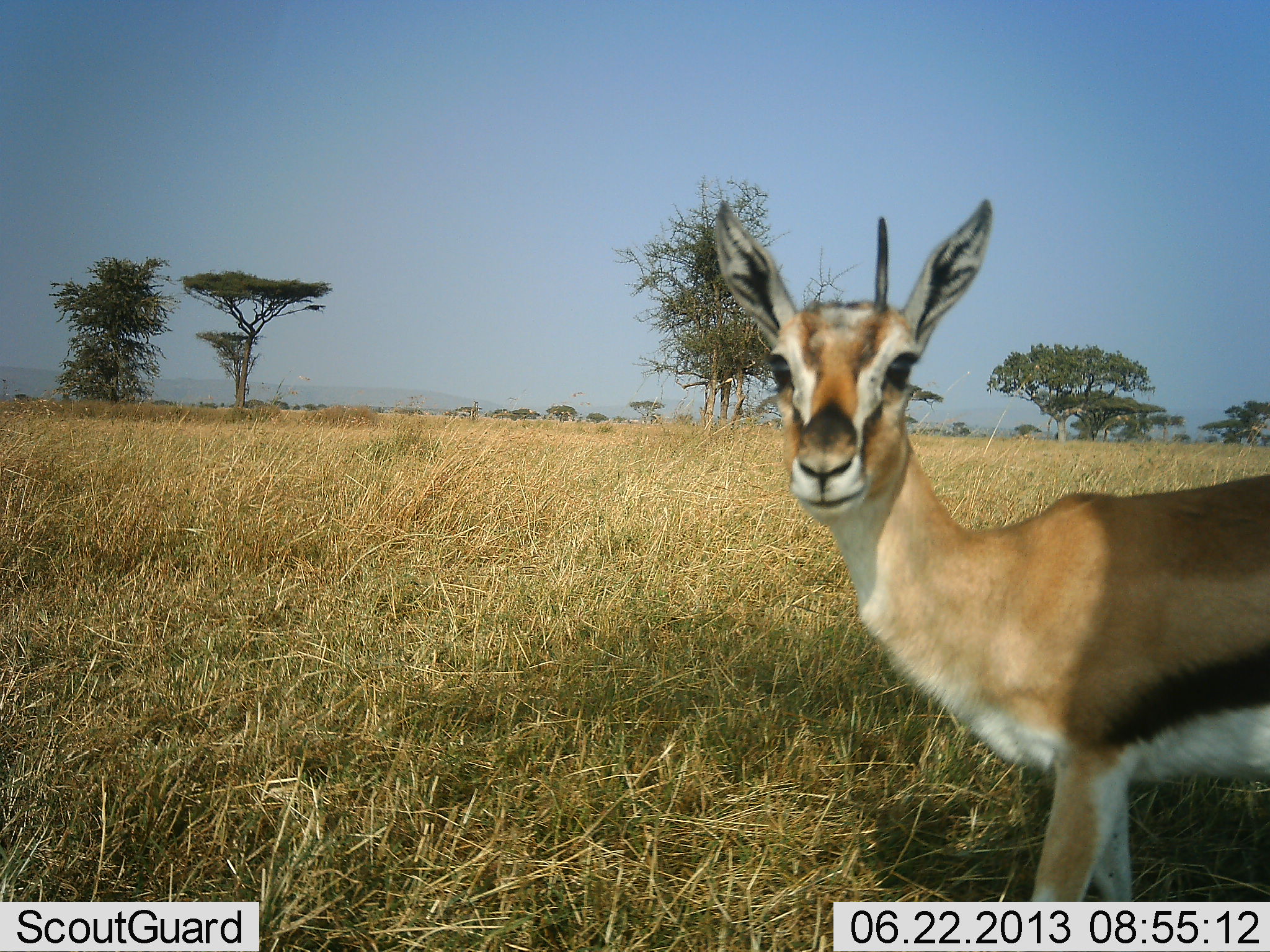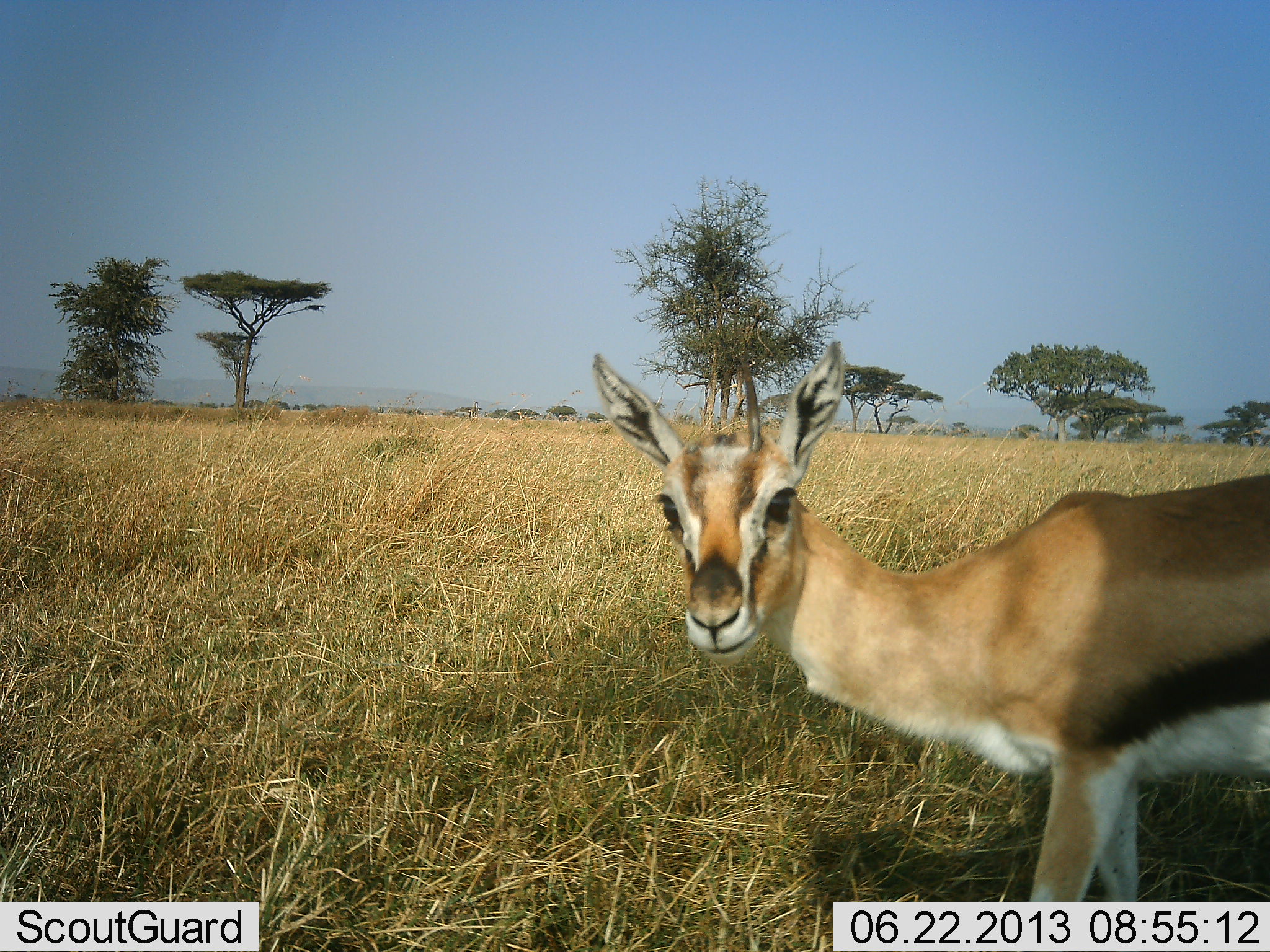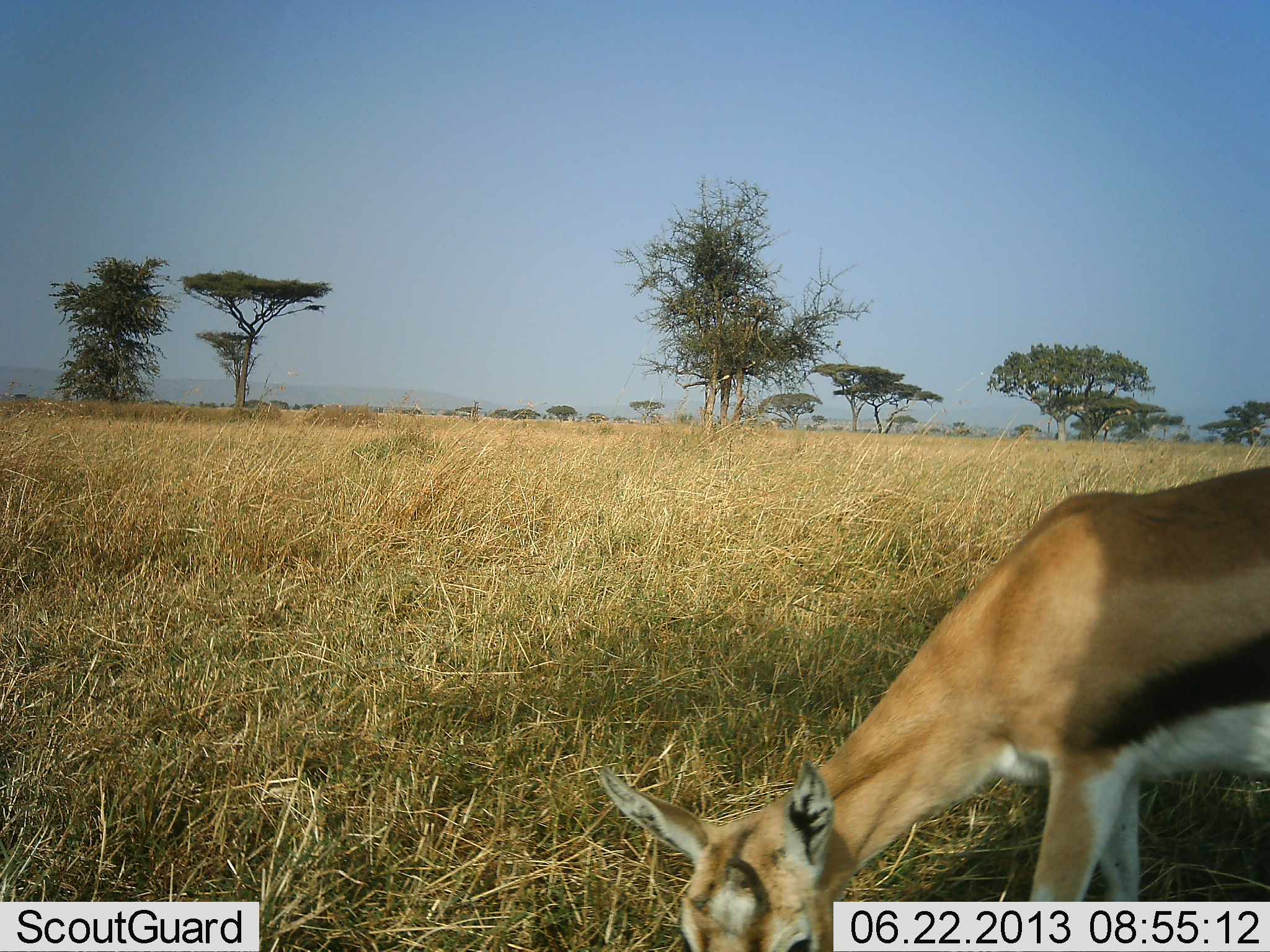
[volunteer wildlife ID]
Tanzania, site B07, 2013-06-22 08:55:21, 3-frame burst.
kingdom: Animalia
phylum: Chordata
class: Mammalia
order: Artiodactyla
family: Bovidae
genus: Eudorcas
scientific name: Eudorcas thomsonii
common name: thomson's gazelle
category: gazellethomsons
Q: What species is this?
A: Gazellethomsons (thomson's gazelle) (Eudorcas thomsonii).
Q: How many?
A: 1.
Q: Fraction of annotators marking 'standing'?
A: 61%.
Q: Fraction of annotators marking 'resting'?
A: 0%.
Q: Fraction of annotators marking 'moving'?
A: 9%.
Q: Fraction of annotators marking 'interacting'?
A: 0%.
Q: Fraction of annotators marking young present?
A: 0%.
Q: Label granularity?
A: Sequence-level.